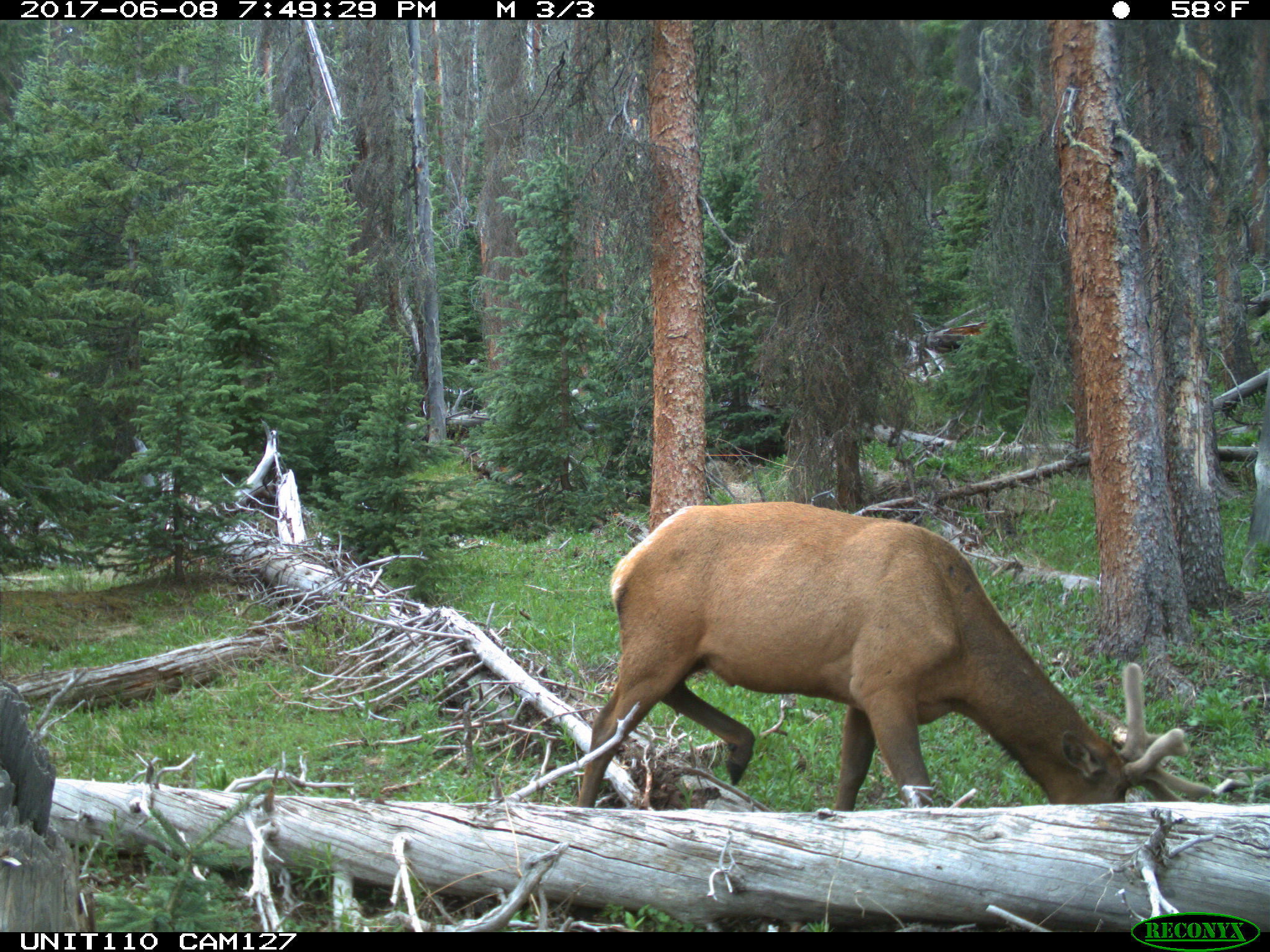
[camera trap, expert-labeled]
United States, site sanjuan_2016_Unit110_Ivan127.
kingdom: Animalia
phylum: Chordata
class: Mammalia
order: Artiodactyla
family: Cervidae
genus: Cervus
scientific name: Cervus elaphus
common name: red deer